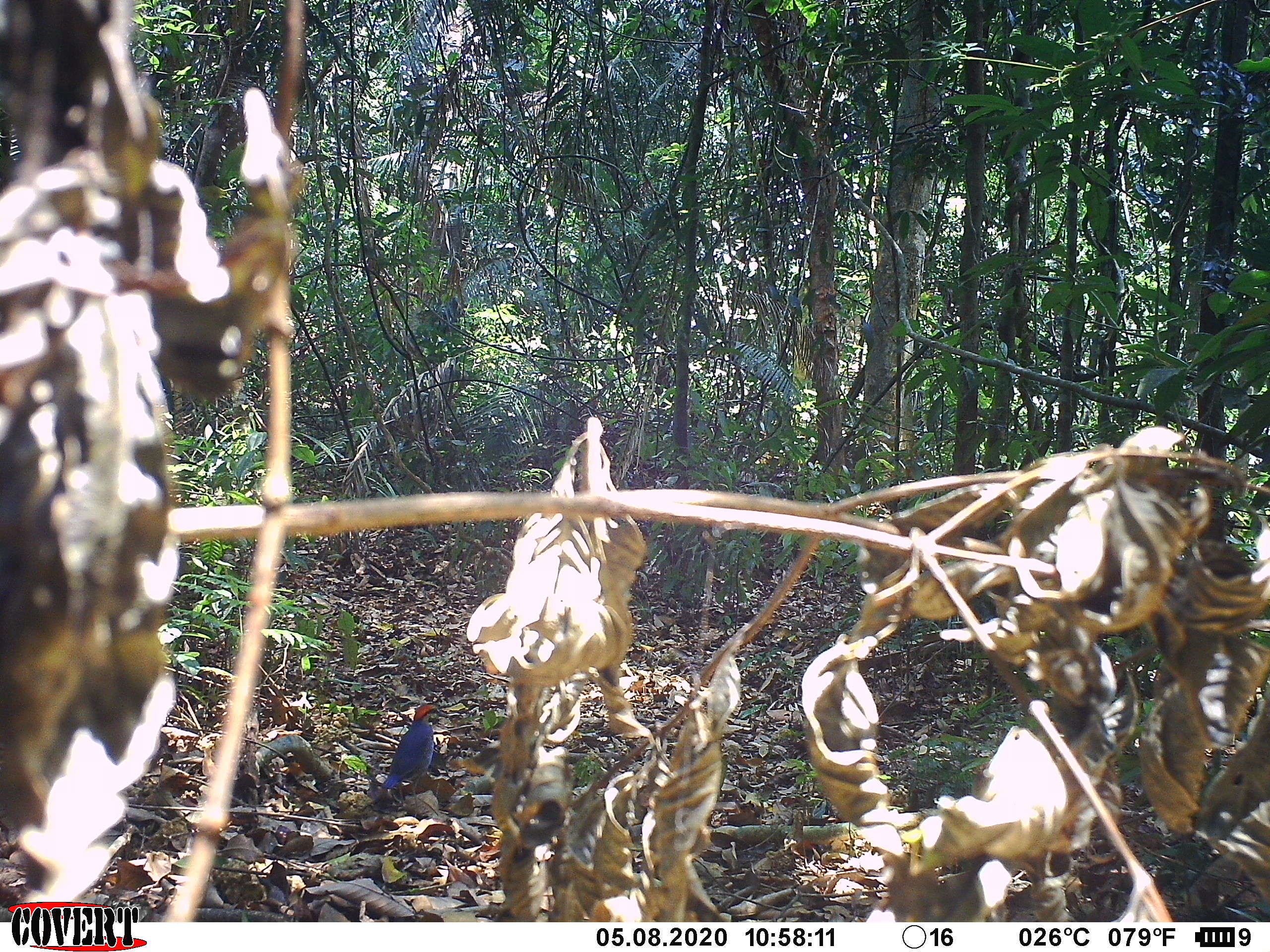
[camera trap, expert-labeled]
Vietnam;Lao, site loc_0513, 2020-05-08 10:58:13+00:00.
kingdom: Animalia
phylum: Chordata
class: Aves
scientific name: Aves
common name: bird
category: unidentified bird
Unidentified bird (bird) (Aves). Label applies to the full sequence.